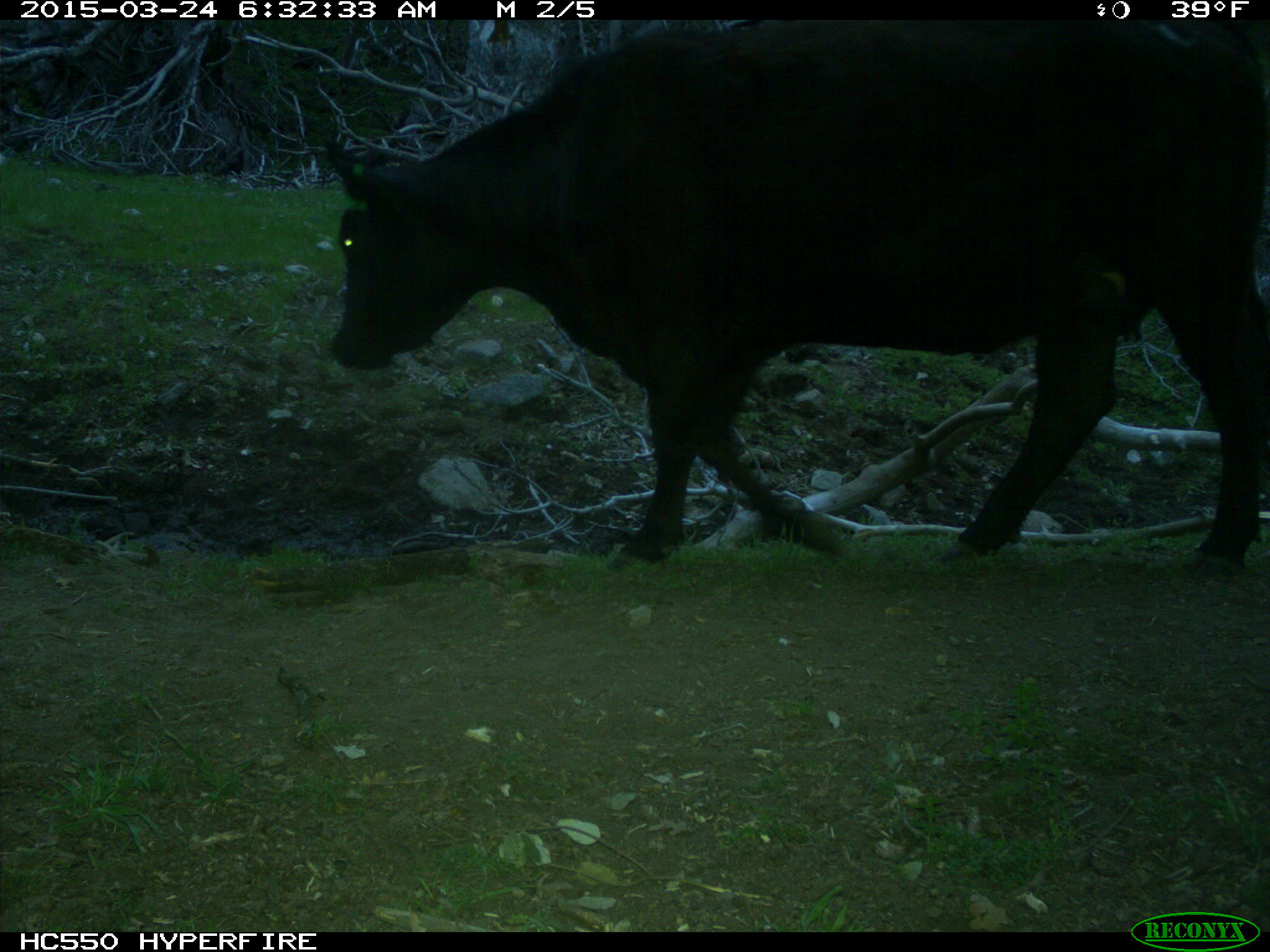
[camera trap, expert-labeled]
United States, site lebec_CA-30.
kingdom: Animalia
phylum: Chordata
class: Mammalia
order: Artiodactyla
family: Bovidae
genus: Bos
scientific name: Bos taurus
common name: domestic cow